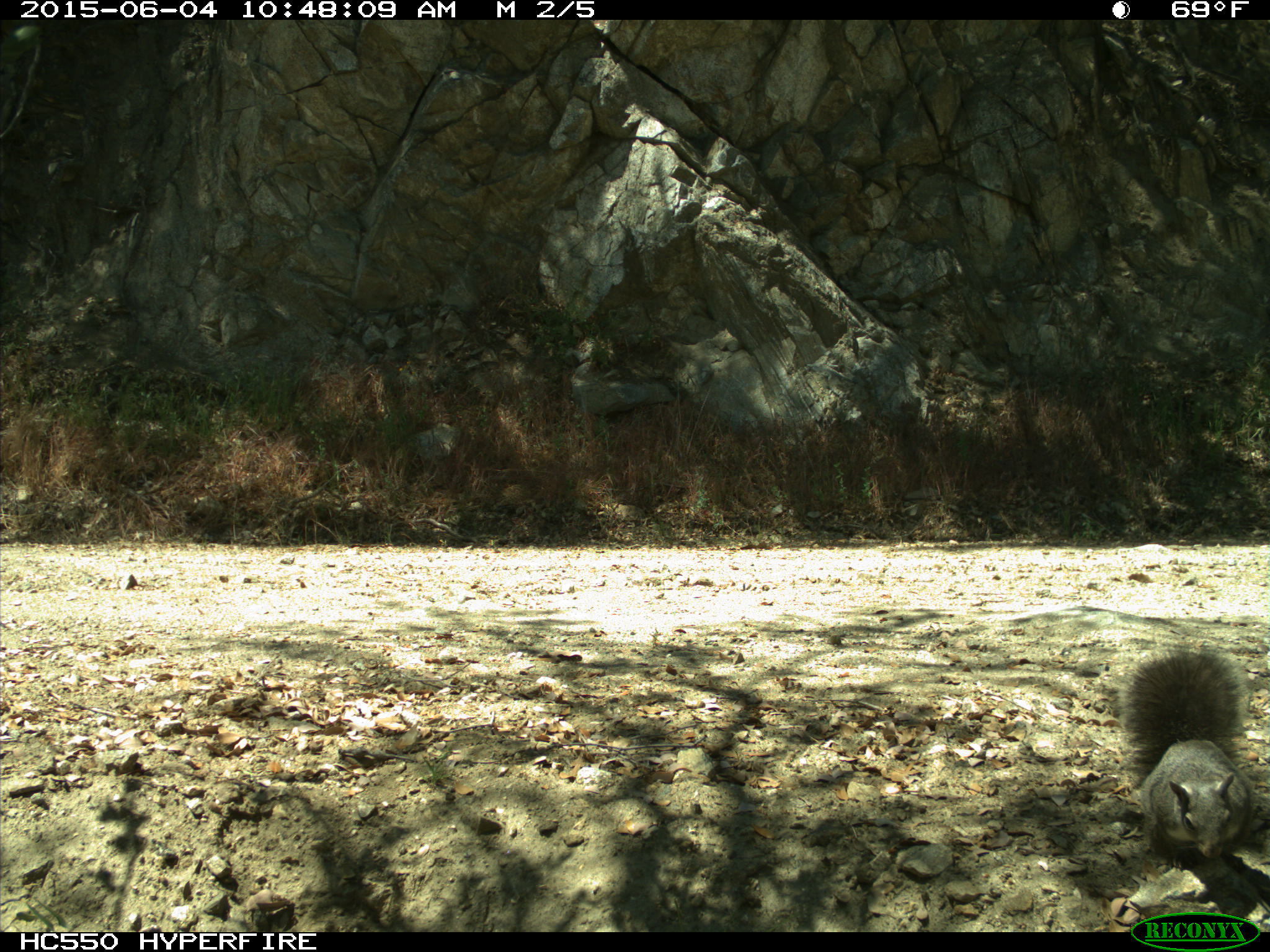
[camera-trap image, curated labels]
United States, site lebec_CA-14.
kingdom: Animalia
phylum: Chordata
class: Mammalia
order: Rodentia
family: Sciuridae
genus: Sciurus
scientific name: Sciurus carolinensis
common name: eastern gray squirrel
Sciurus carolinensis (eastern gray squirrel).